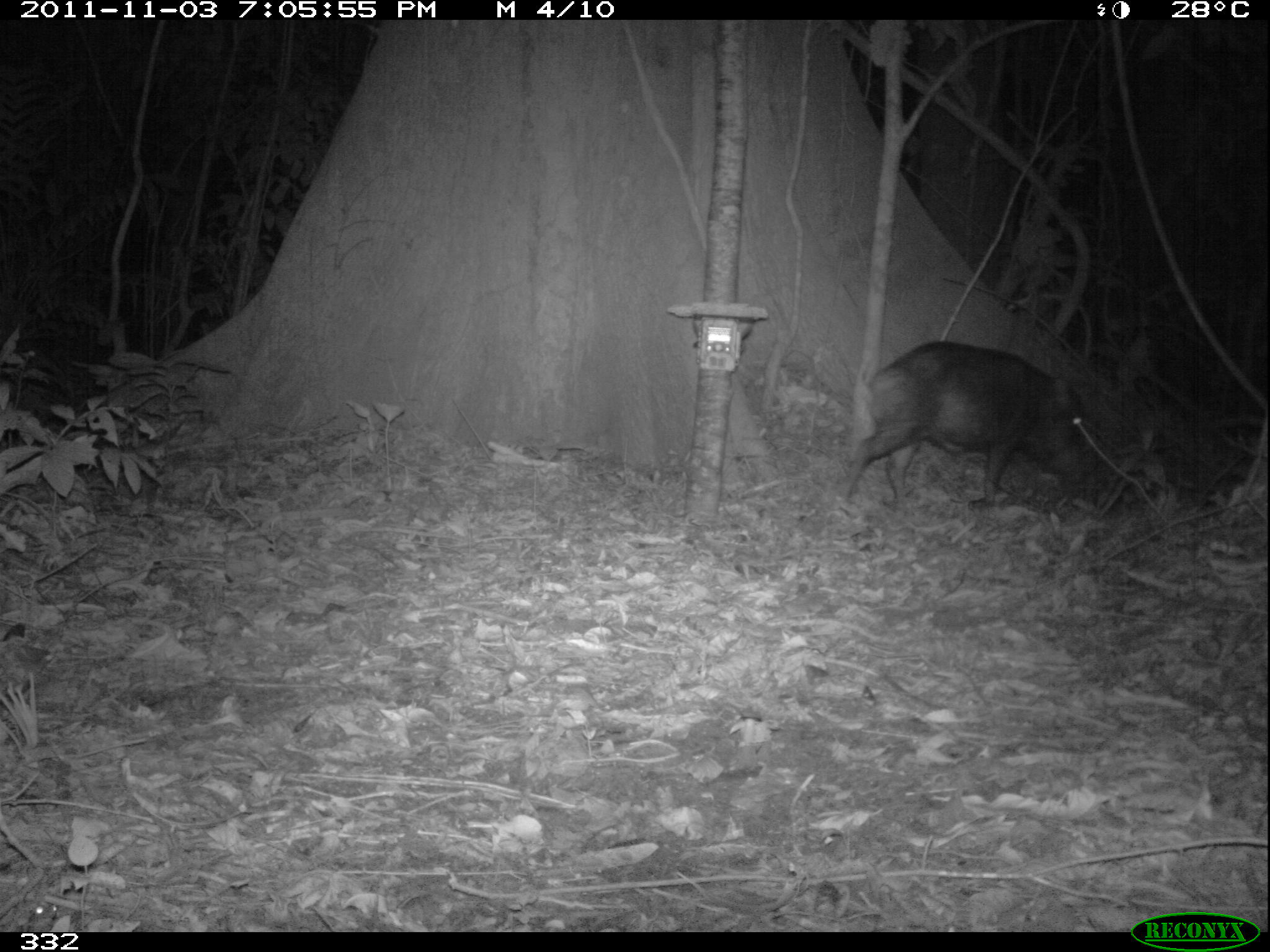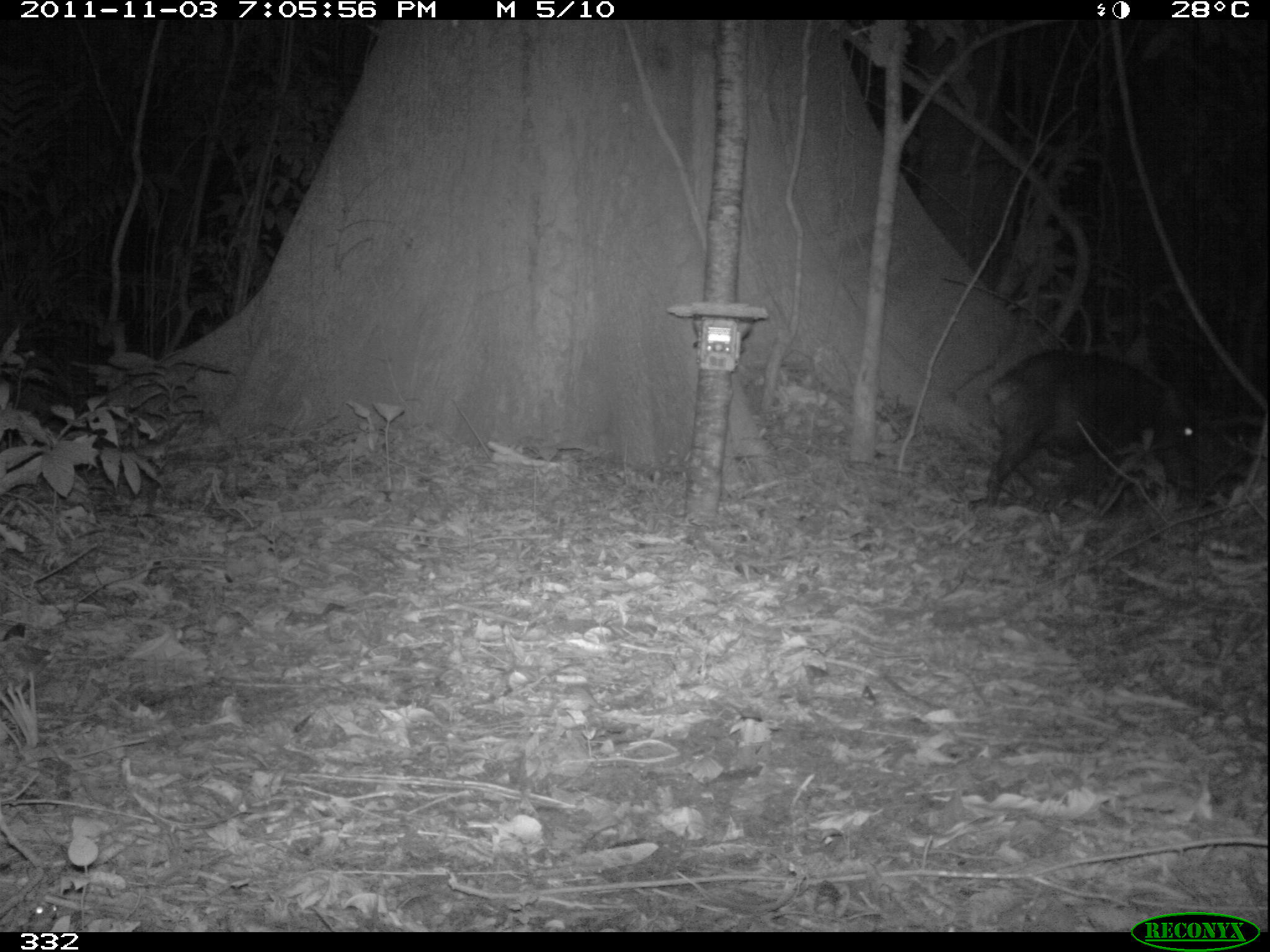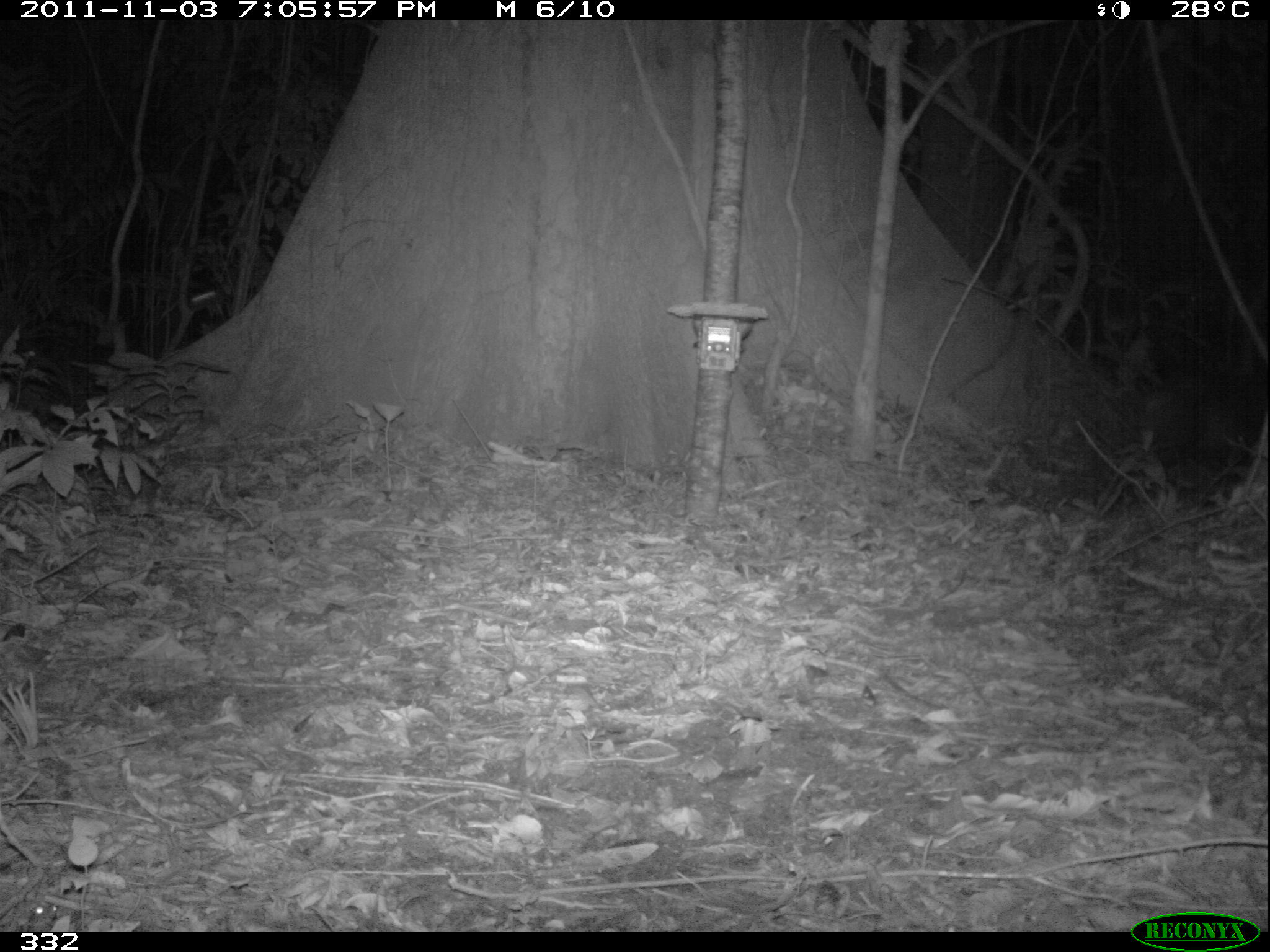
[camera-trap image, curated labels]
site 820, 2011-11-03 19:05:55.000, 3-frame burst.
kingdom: Animalia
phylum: Chordata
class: Mammalia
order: Artiodactyla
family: Tayassuidae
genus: Tayassu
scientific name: Tayassu pecari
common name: white-lipped peccary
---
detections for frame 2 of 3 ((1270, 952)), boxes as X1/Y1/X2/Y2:
tayassu pecari: 967/351/1201/512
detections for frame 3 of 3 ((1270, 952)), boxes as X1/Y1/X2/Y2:
tayassu pecari: 1131/367/1270/482